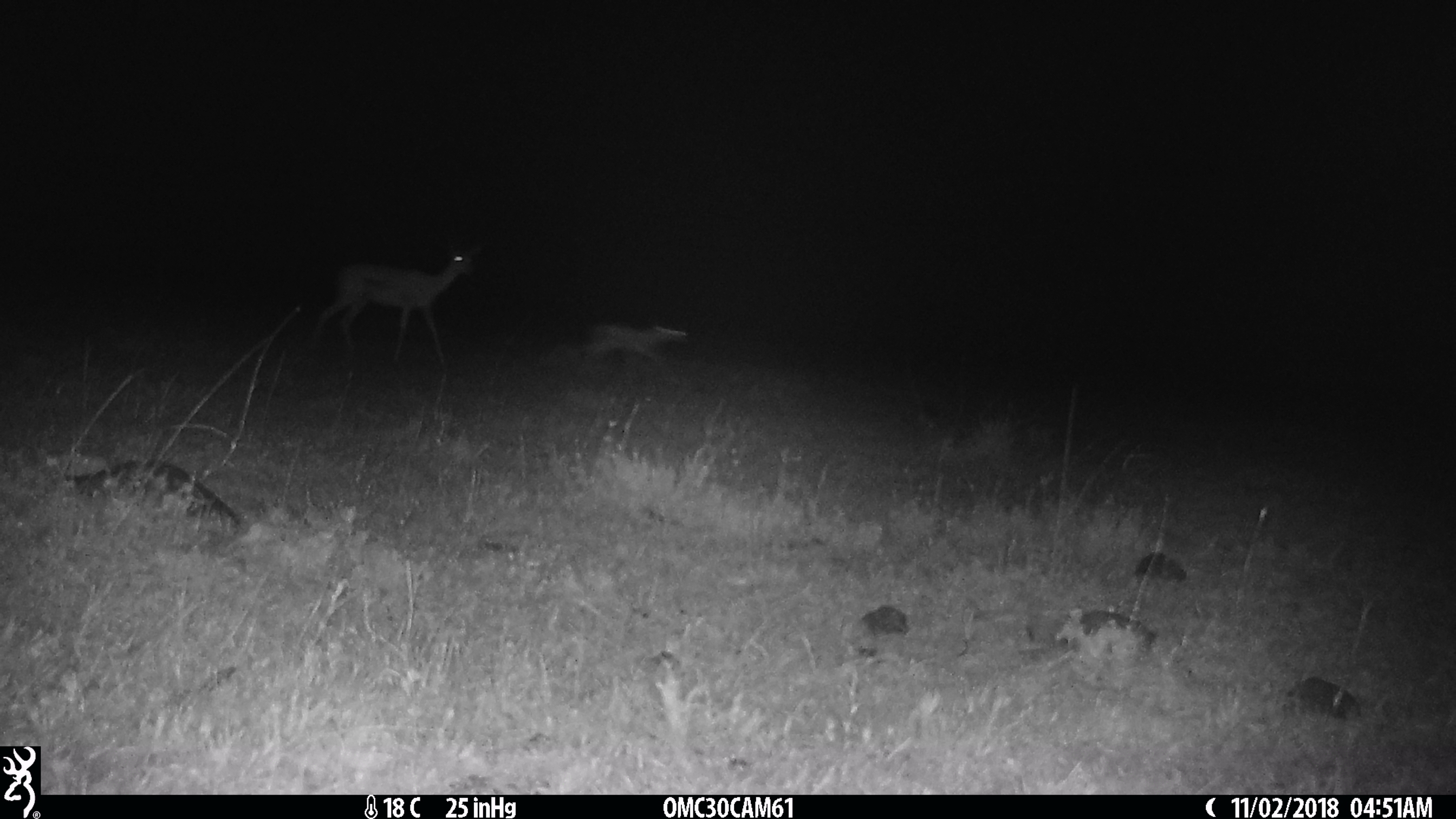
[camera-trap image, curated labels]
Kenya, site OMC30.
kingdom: Animalia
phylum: Chordata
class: Mammalia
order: Artiodactyla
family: Bovidae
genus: Nanger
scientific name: Nanger granti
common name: grant's gazelle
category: gazelle grants